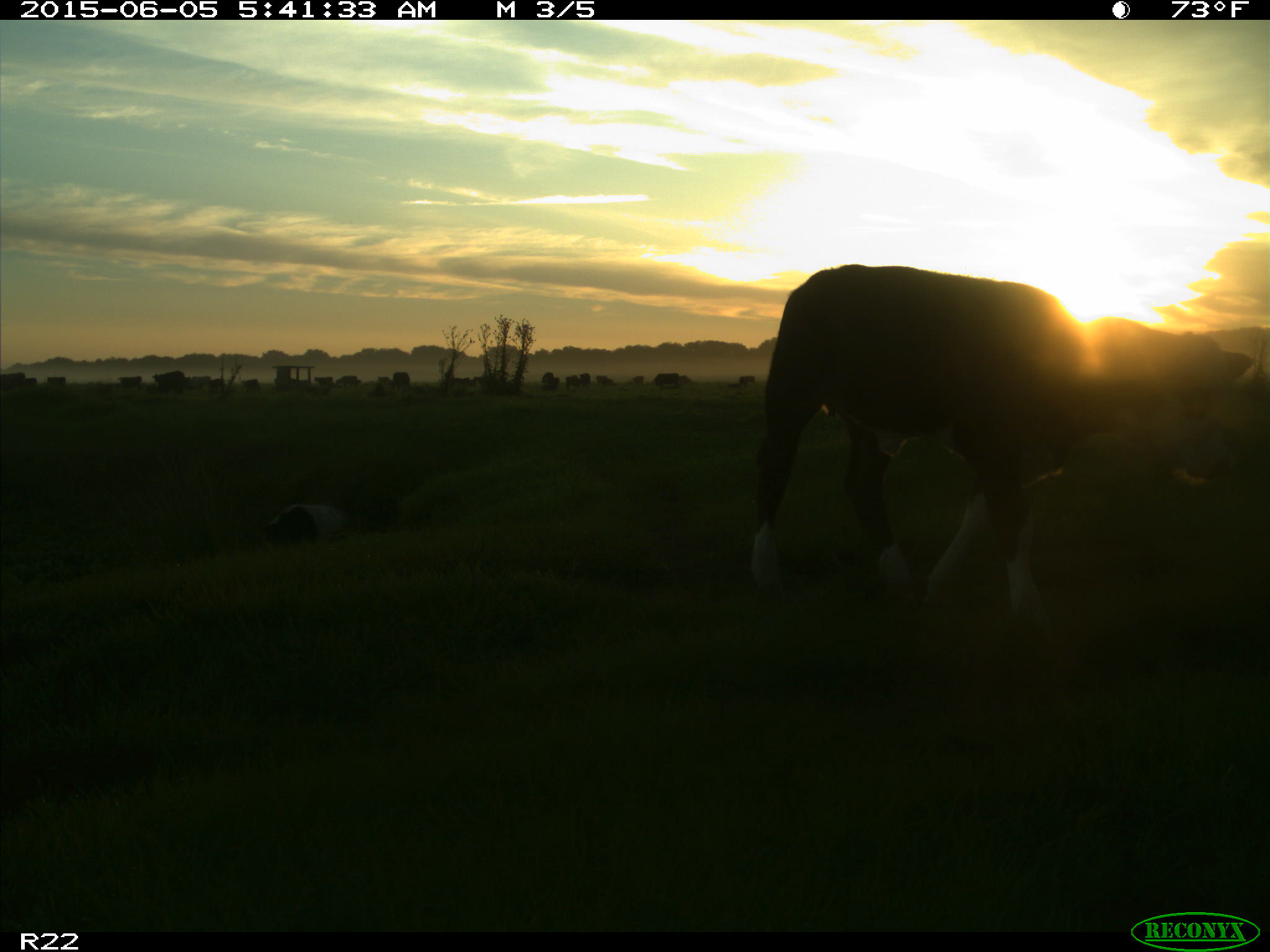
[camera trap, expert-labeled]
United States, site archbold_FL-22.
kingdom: Animalia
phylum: Chordata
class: Mammalia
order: Artiodactyla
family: Bovidae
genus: Bos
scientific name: Bos taurus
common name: domestic cow